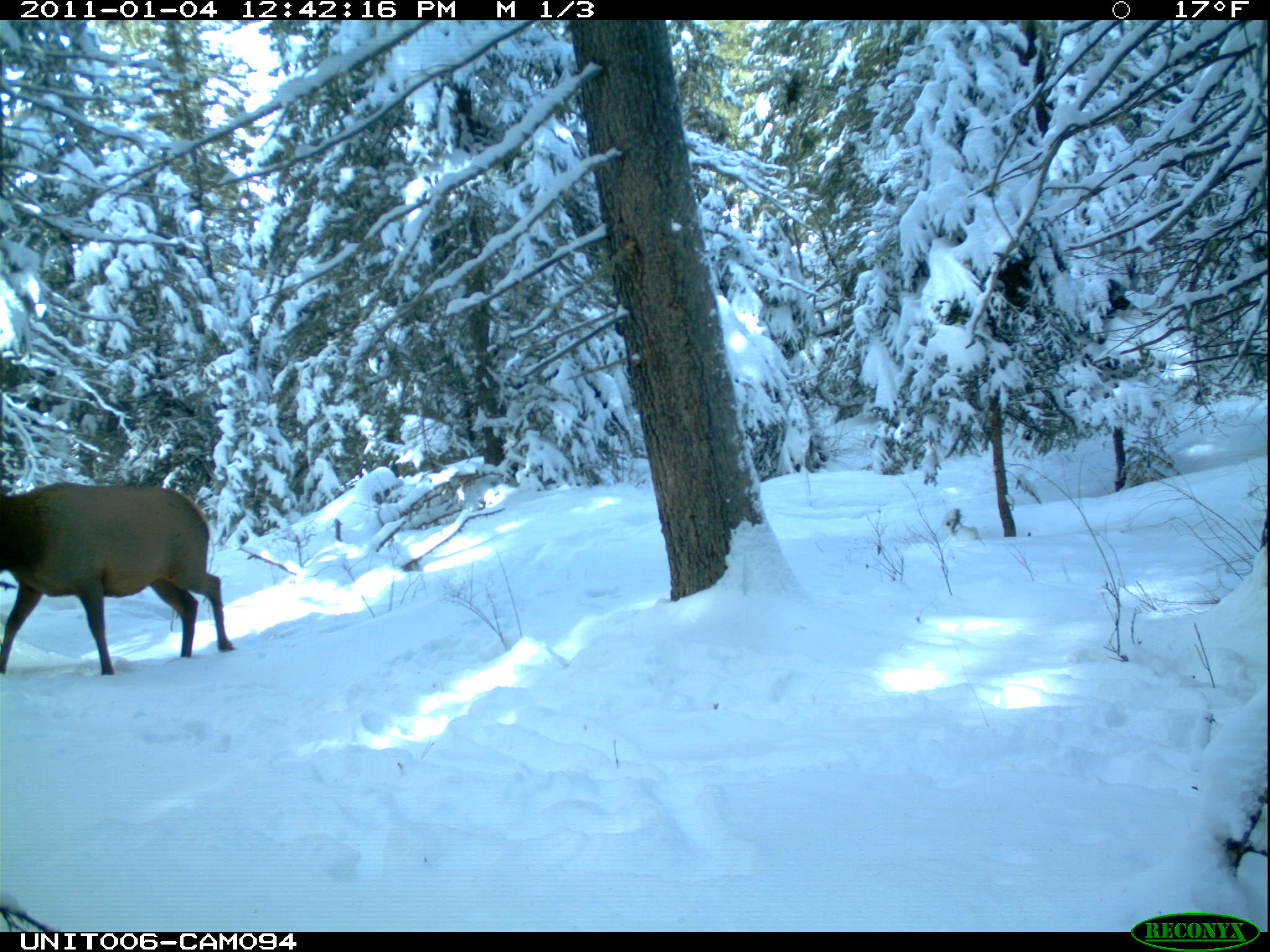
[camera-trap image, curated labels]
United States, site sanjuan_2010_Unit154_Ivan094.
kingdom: Animalia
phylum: Chordata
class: Mammalia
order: Artiodactyla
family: Cervidae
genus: Cervus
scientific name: Cervus elaphus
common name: red deer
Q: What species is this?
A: Cervus elaphus (red deer).